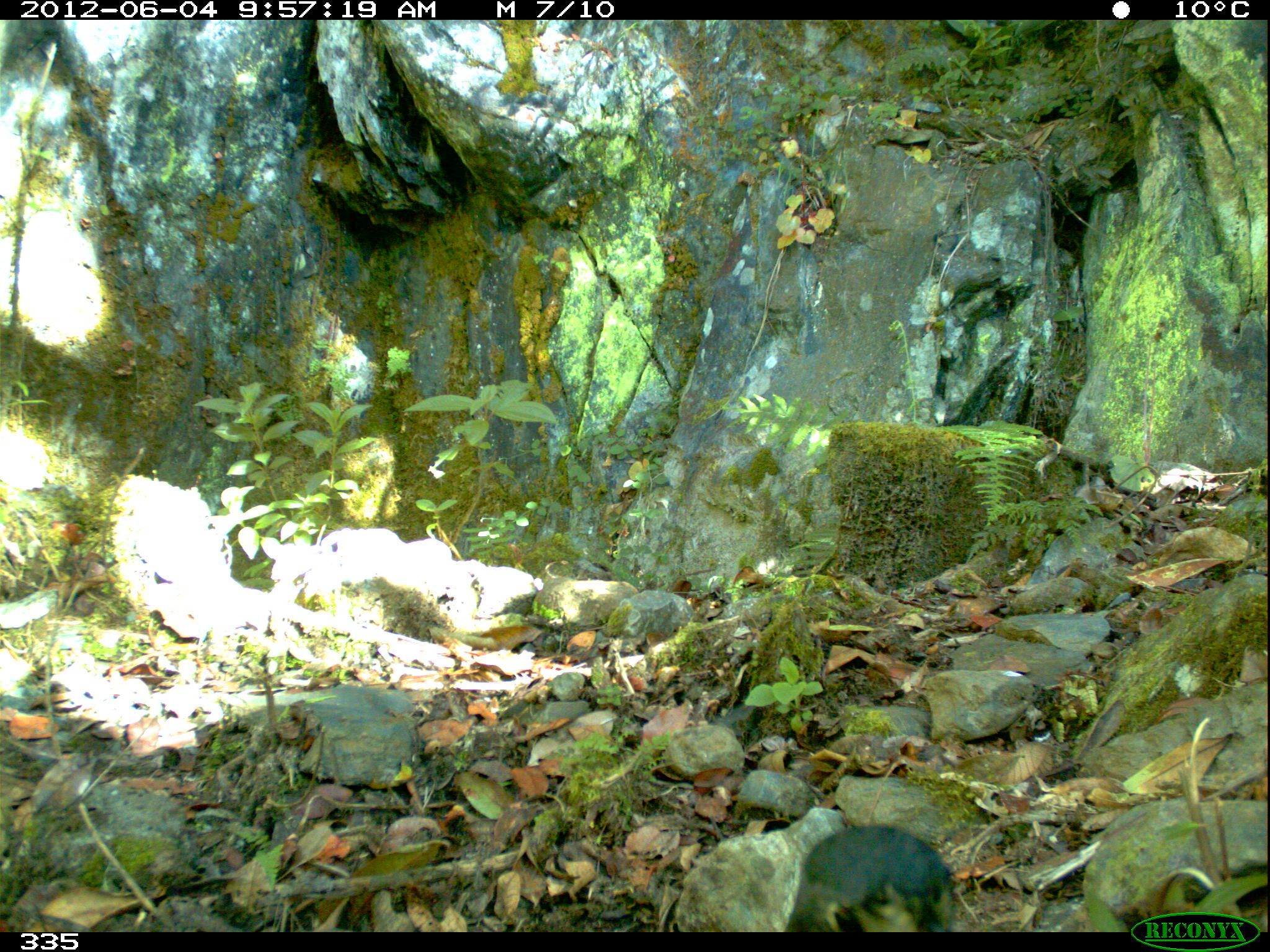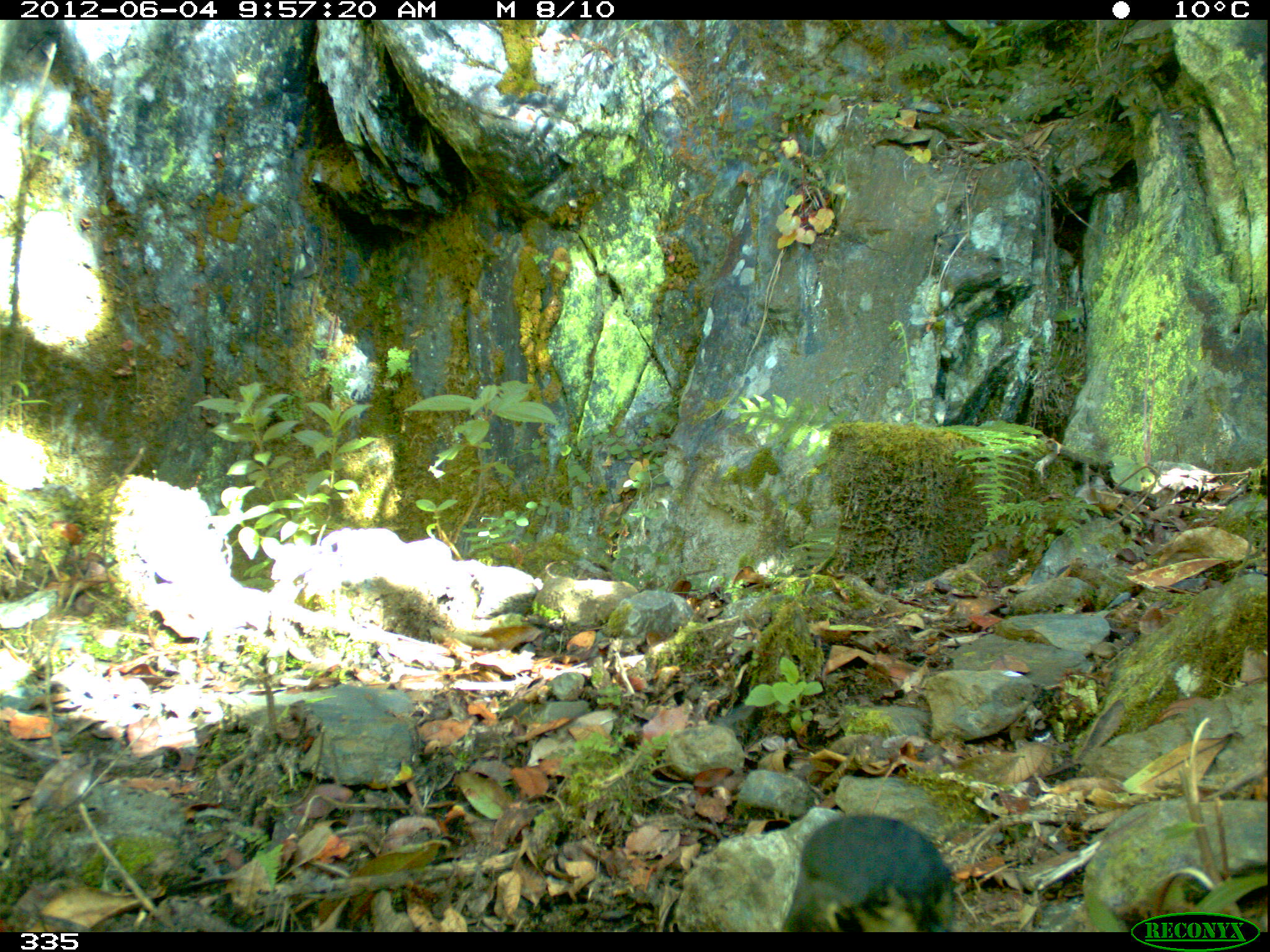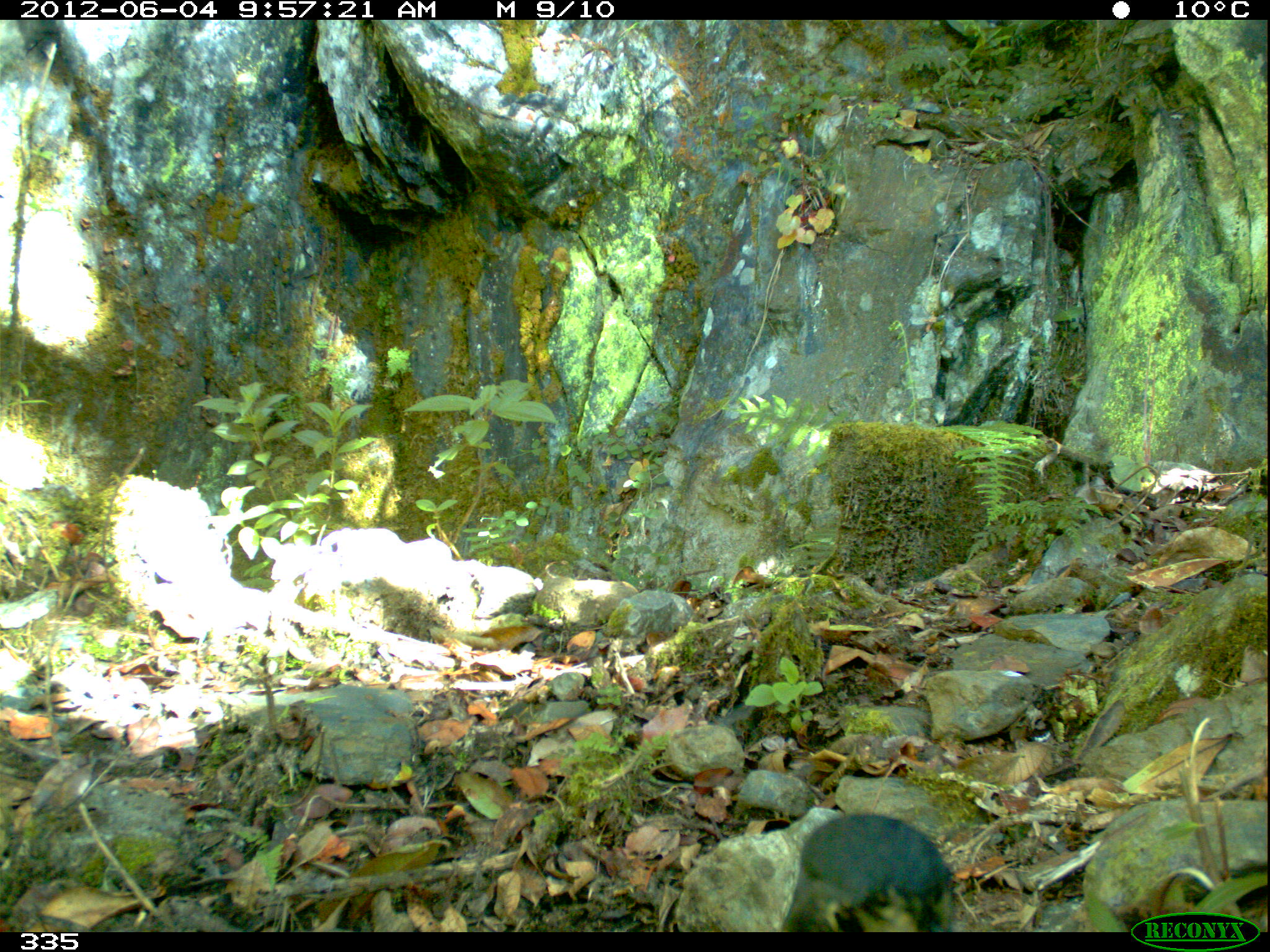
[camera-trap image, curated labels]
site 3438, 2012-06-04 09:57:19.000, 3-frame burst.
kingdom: Animalia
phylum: Chordata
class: Aves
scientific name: Aves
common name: bird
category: unknown bird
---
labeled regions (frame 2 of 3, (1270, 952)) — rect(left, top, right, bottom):
unknown bird: rect(781, 814, 956, 931)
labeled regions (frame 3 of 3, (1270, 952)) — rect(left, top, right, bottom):
unknown bird: rect(779, 810, 956, 929)